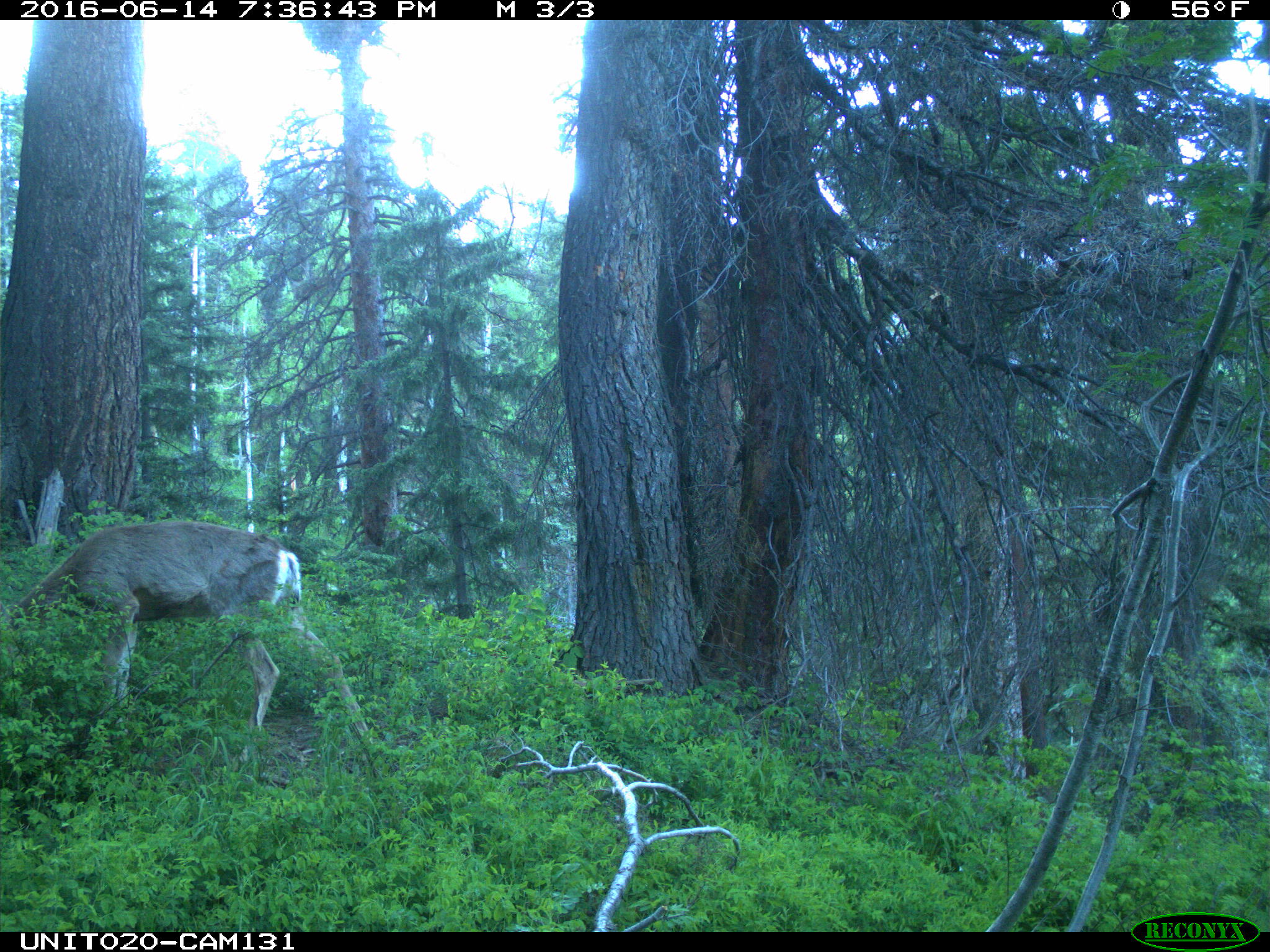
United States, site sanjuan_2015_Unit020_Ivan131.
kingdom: Animalia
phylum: Chordata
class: Mammalia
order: Artiodactyla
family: Cervidae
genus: Odocoileus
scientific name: Odocoileus hemionus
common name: mule deer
Odocoileus hemionus (mule deer).